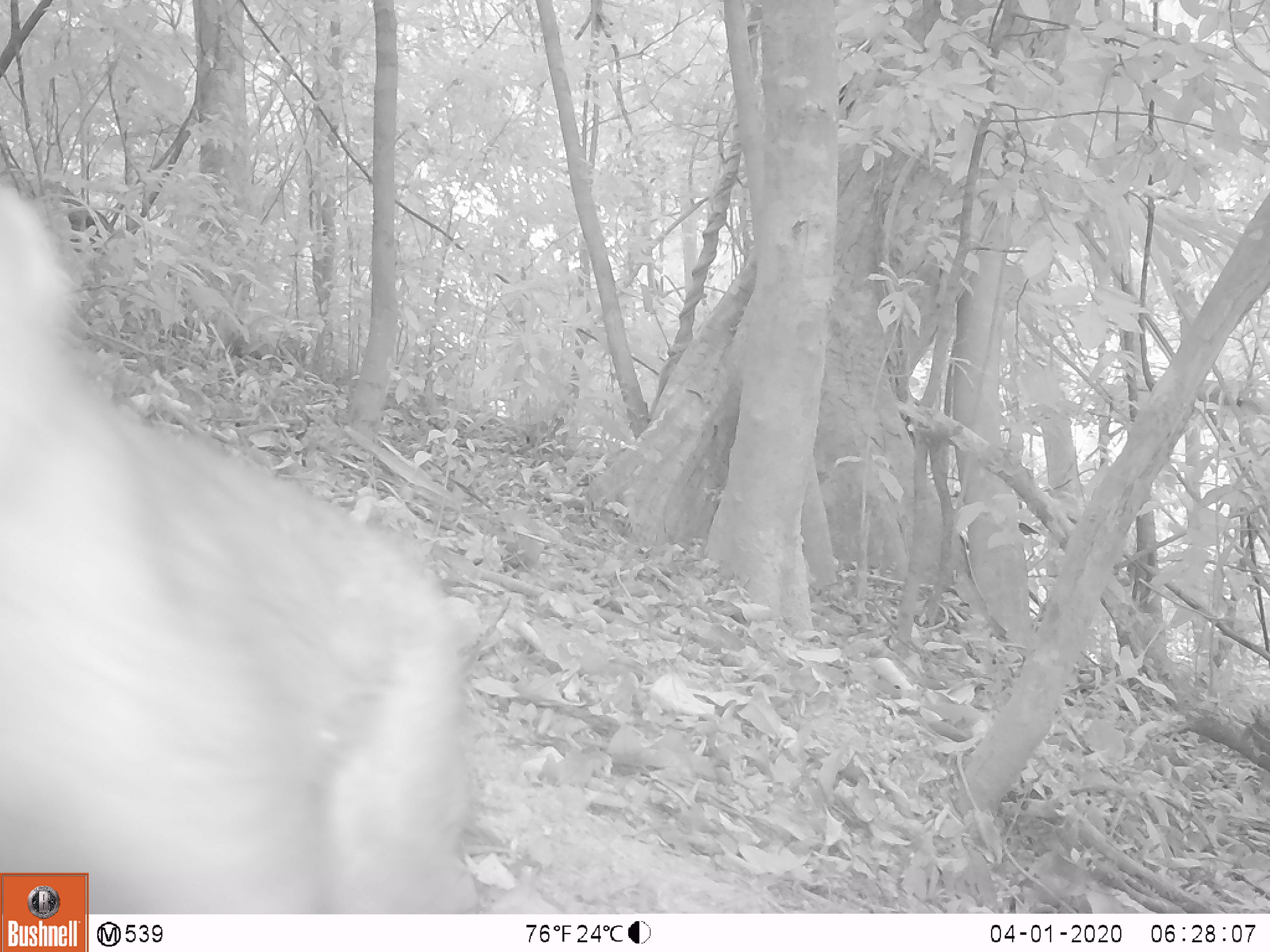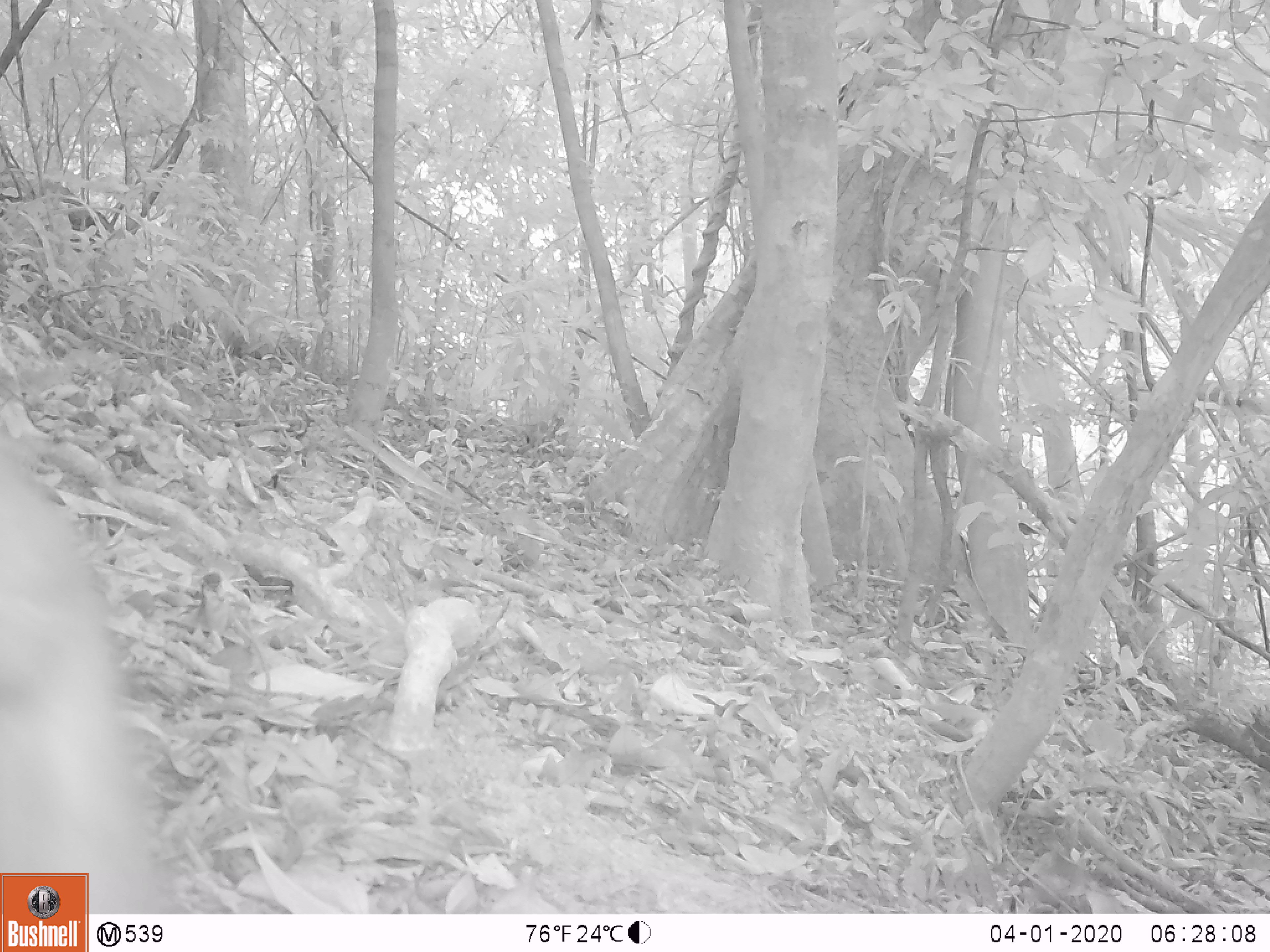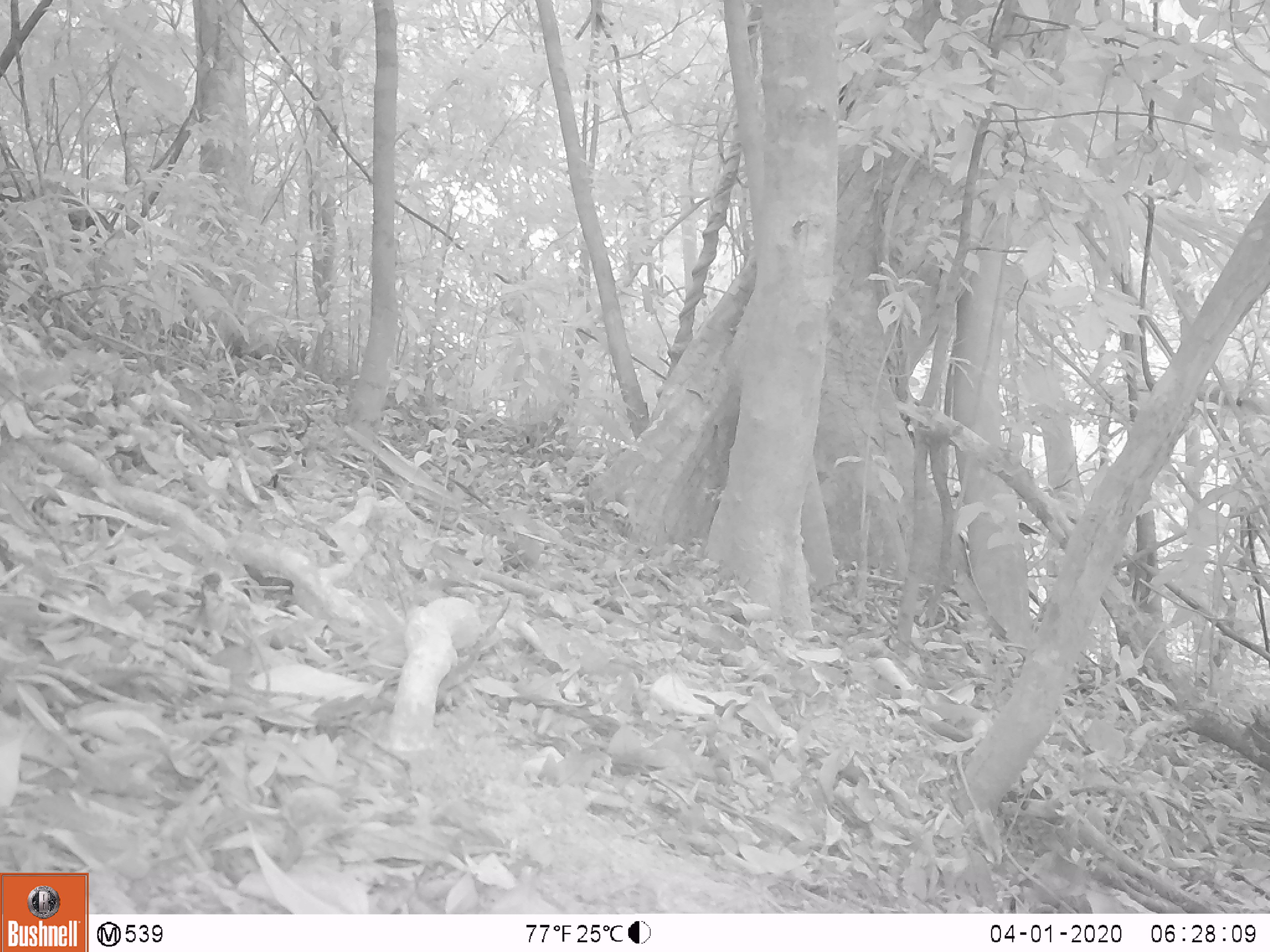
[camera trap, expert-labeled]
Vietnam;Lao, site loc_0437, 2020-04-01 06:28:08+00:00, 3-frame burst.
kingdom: Animalia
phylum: Chordata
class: Mammalia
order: Primates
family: Cercopithecidae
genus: Macaca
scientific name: Macaca nemestrina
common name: pig-tailed macaque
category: pig tailed macaque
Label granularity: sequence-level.